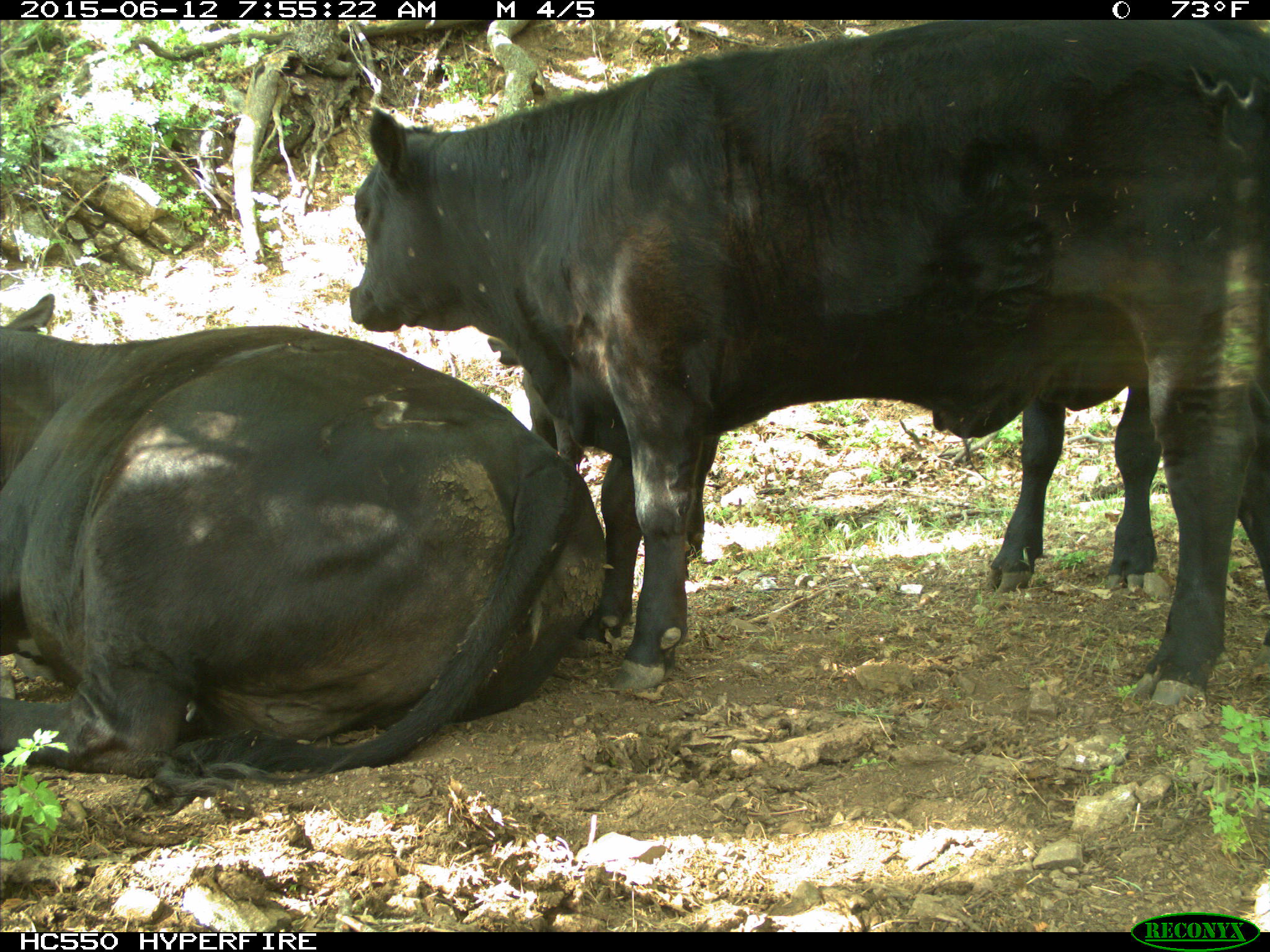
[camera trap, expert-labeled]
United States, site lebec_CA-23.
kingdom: Animalia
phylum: Chordata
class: Mammalia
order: Artiodactyla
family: Bovidae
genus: Bos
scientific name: Bos taurus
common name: domestic cow